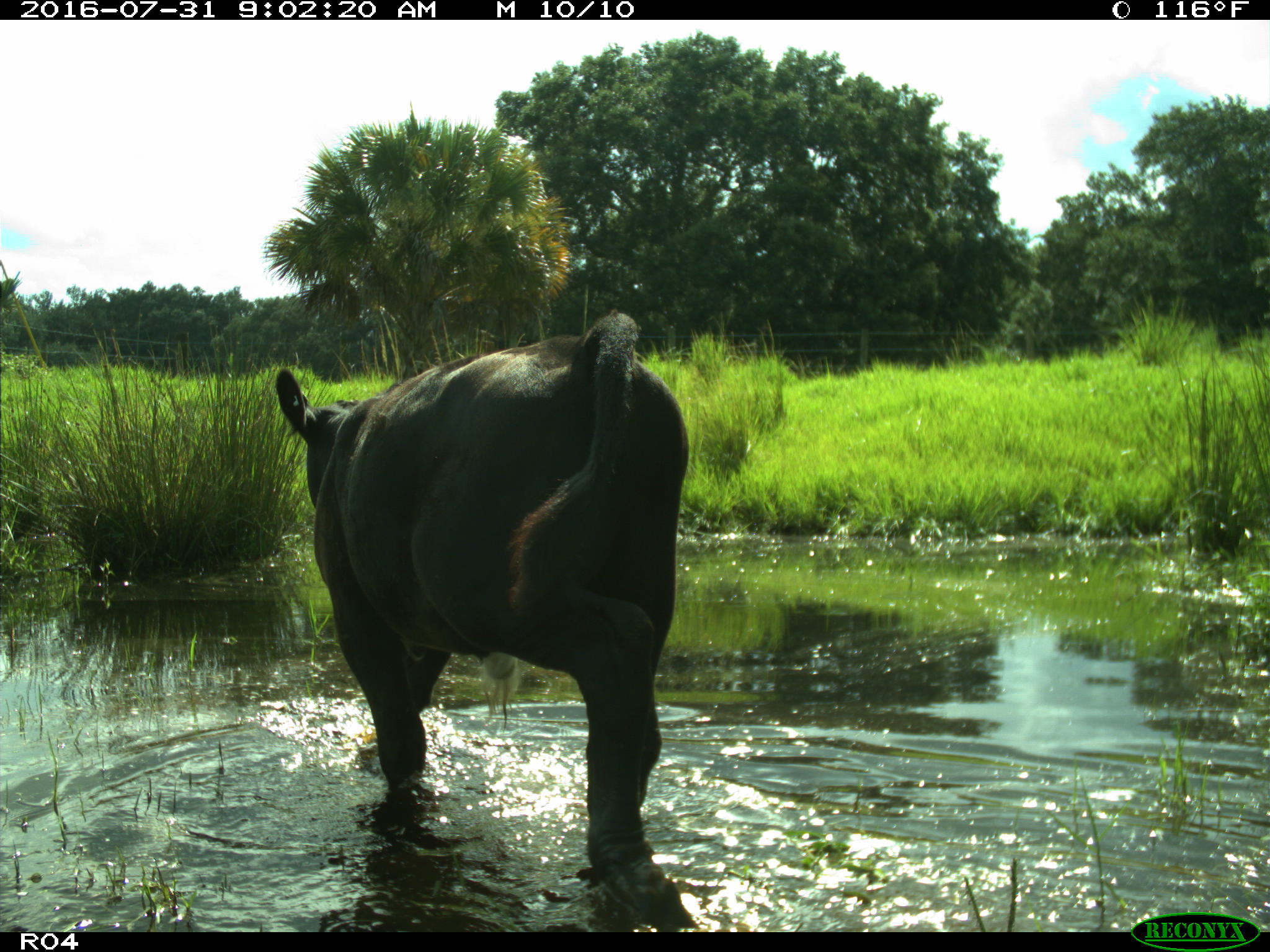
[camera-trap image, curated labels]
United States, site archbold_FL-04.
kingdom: Animalia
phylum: Chordata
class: Mammalia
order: Artiodactyla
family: Bovidae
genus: Bos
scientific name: Bos taurus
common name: domestic cow